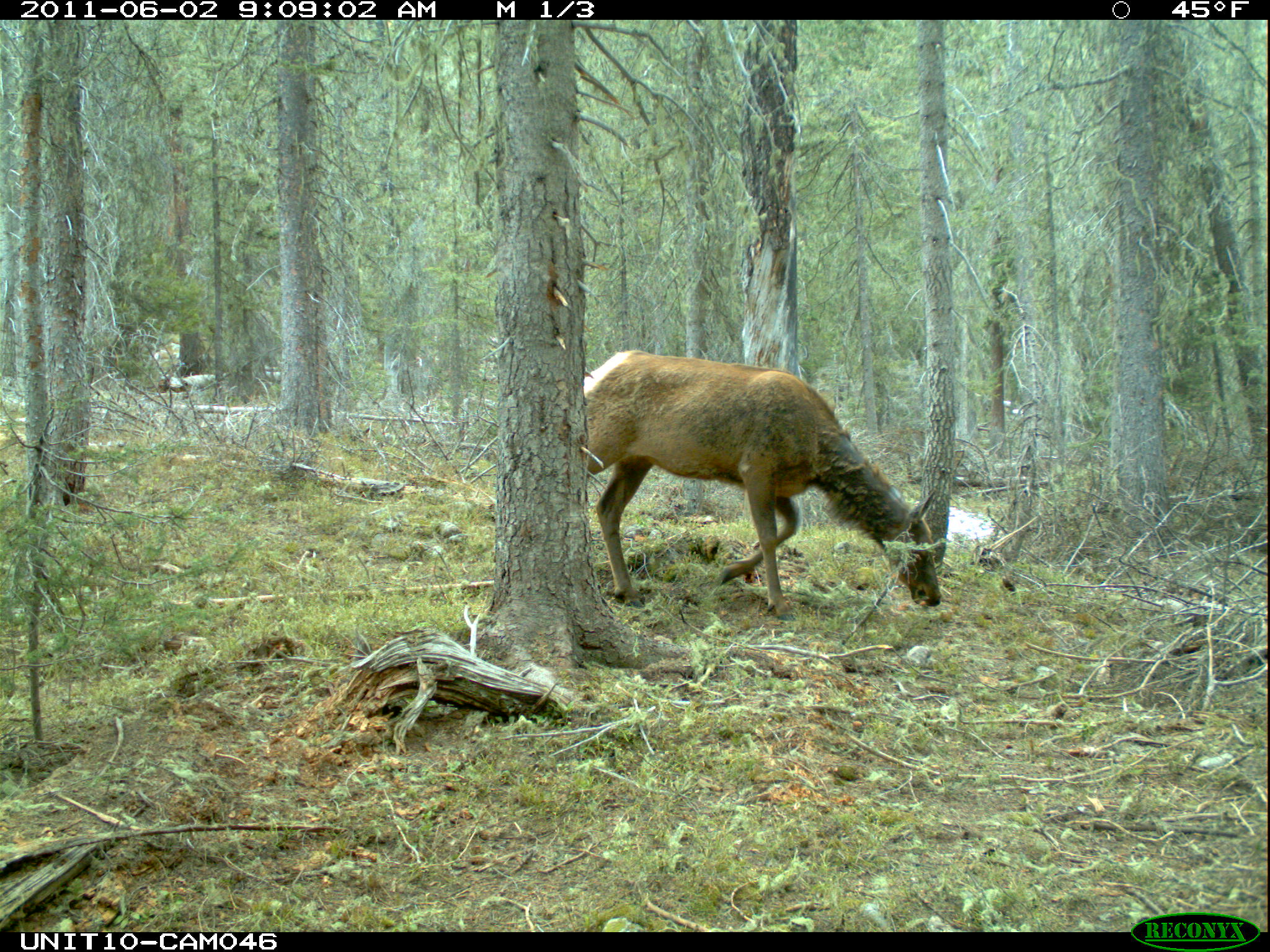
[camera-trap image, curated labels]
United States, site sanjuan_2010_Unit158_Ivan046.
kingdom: Animalia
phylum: Chordata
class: Mammalia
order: Artiodactyla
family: Cervidae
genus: Cervus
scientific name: Cervus elaphus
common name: red deer